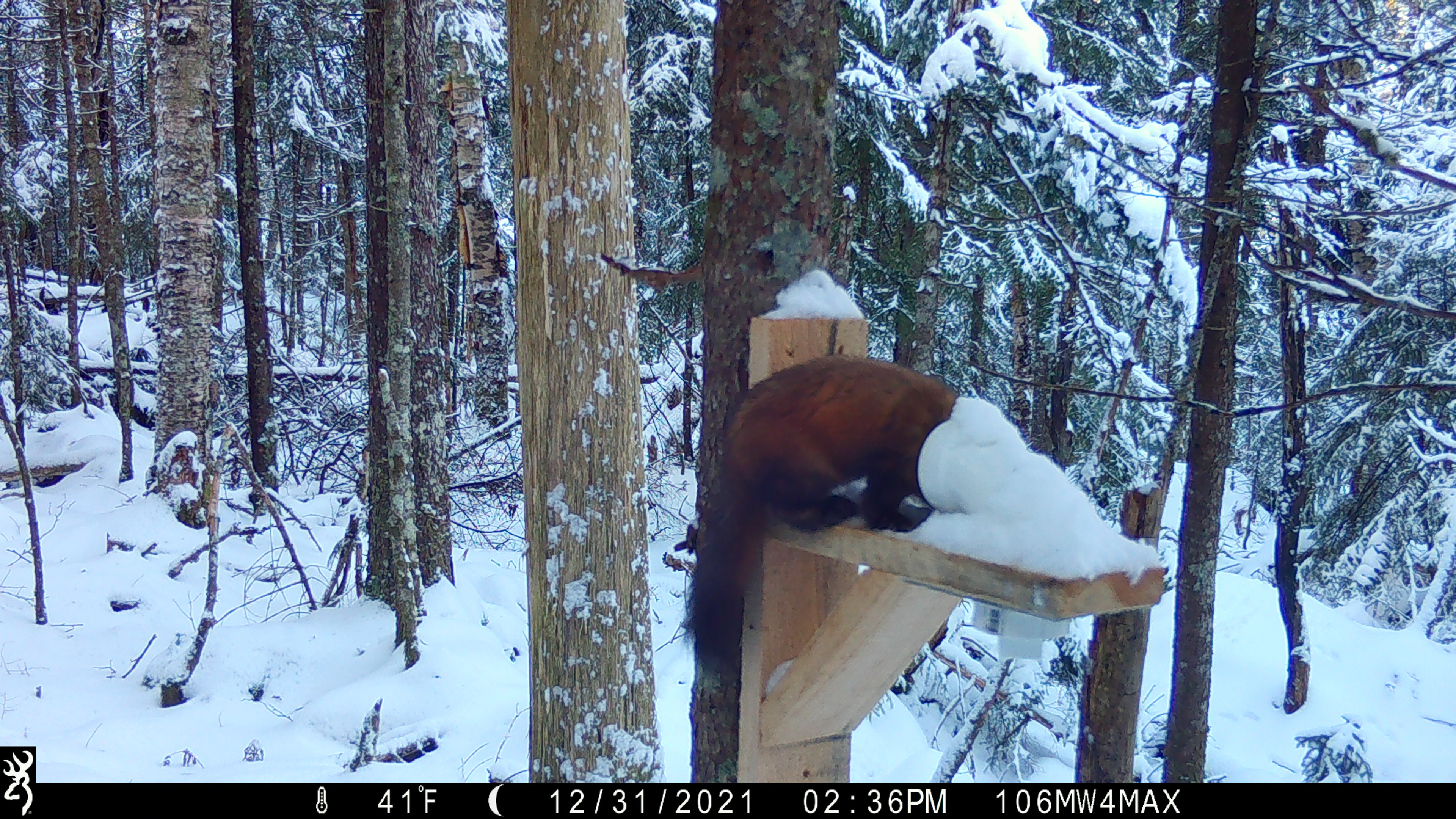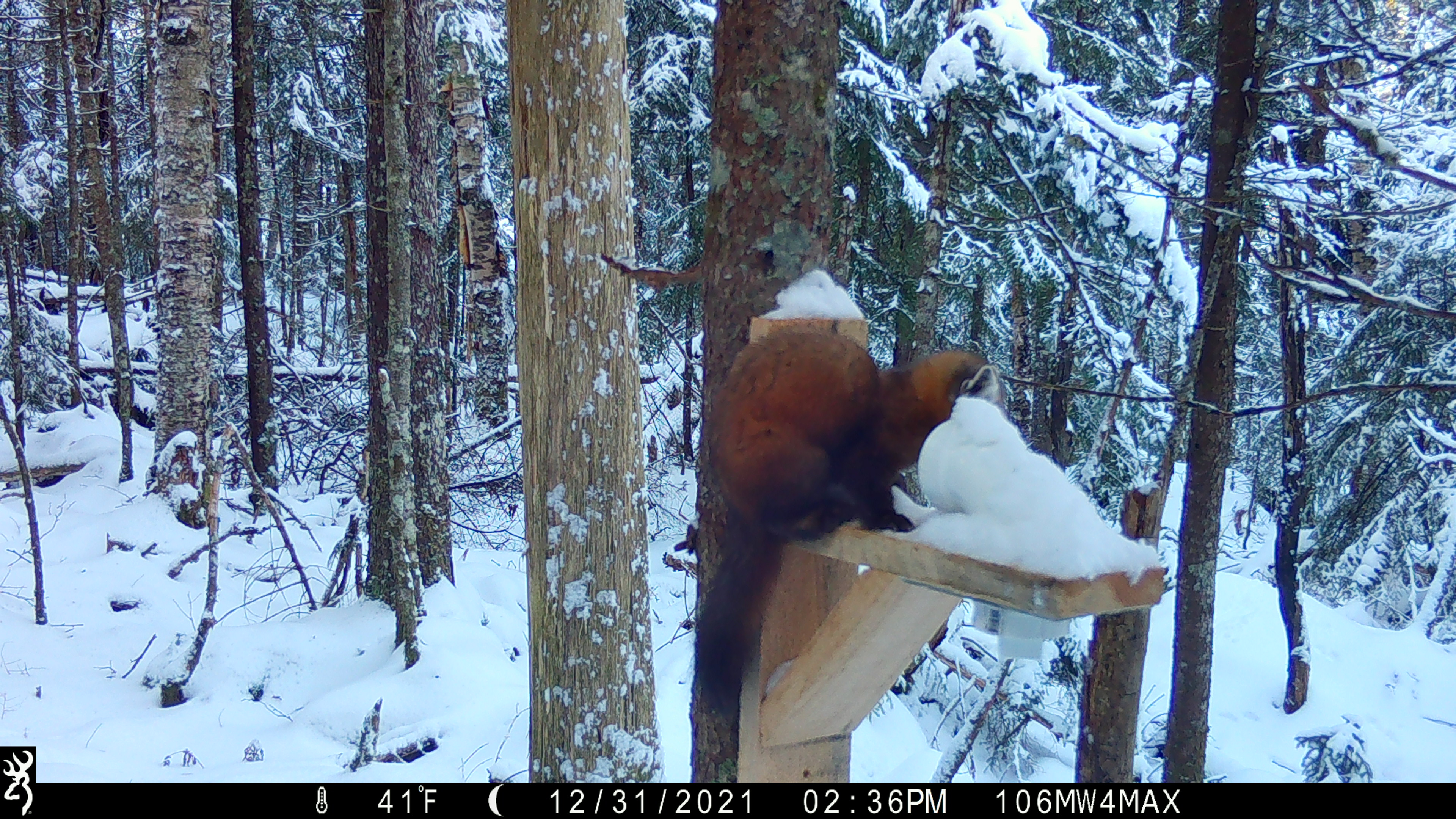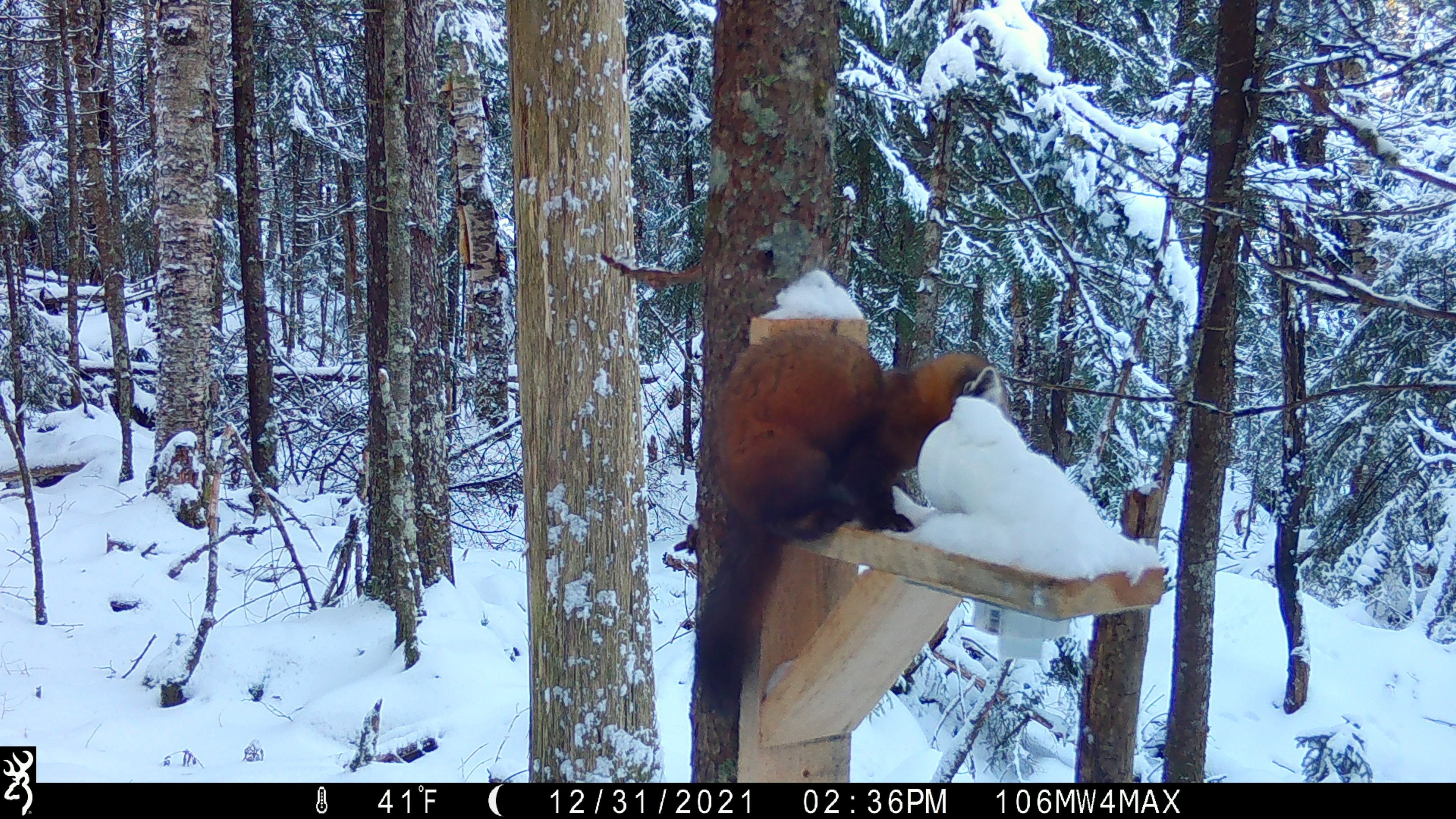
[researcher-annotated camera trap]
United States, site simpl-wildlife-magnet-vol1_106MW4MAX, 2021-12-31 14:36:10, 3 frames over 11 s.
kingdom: Animalia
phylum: Chordata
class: Mammalia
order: Carnivora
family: Mustelidae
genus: Martes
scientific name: Martes americana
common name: american marten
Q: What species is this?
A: American marten (Martes americana).